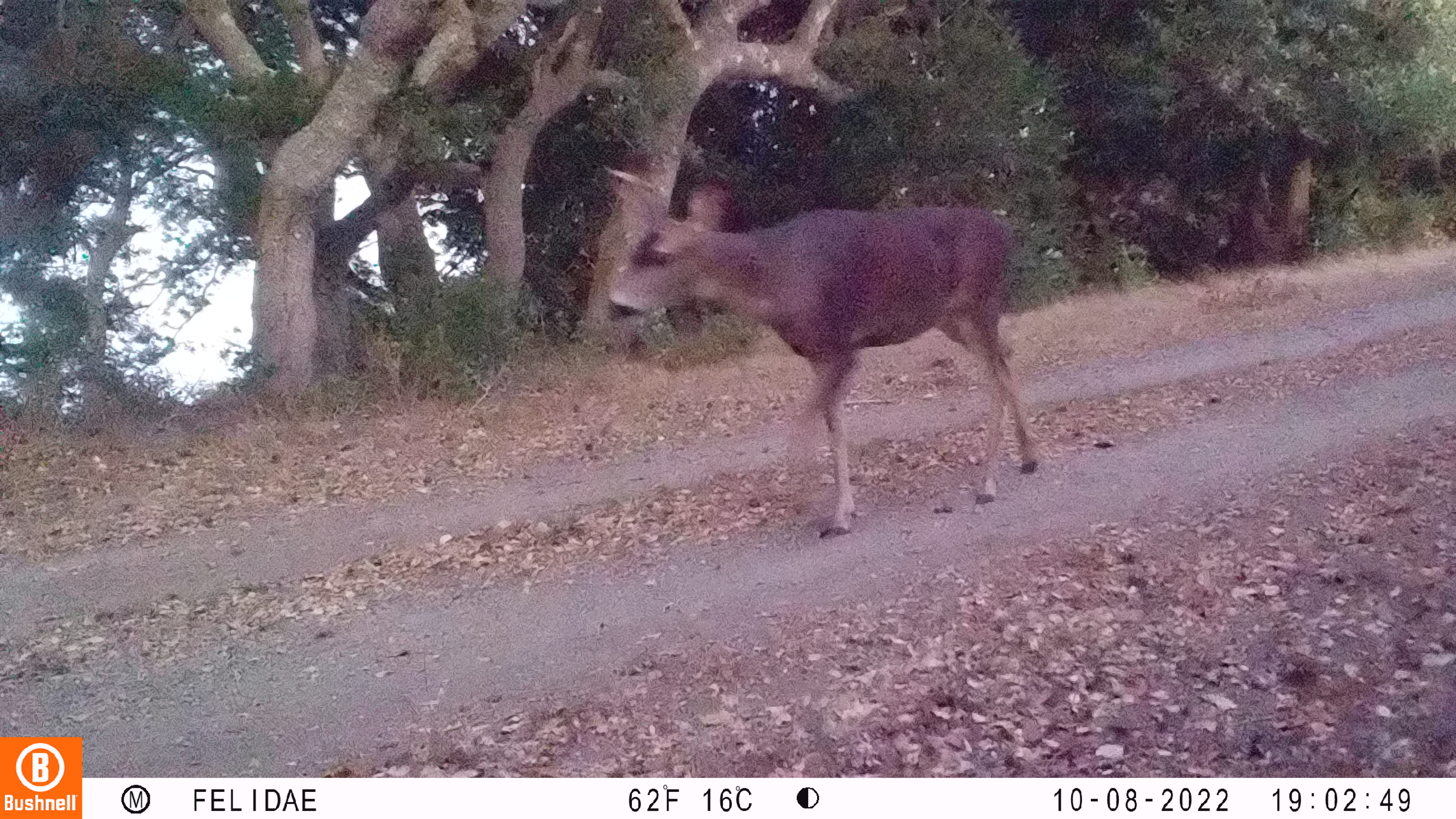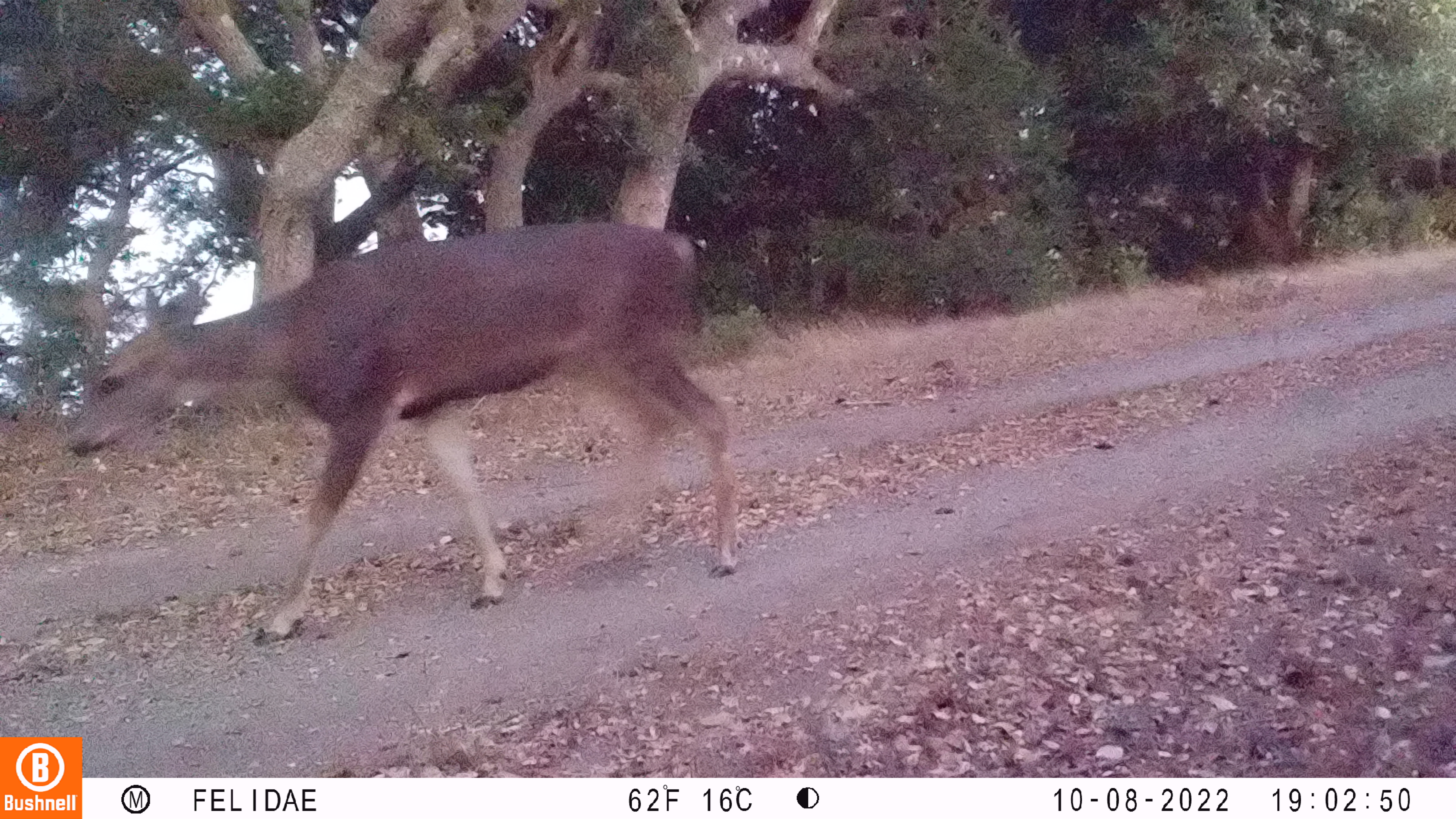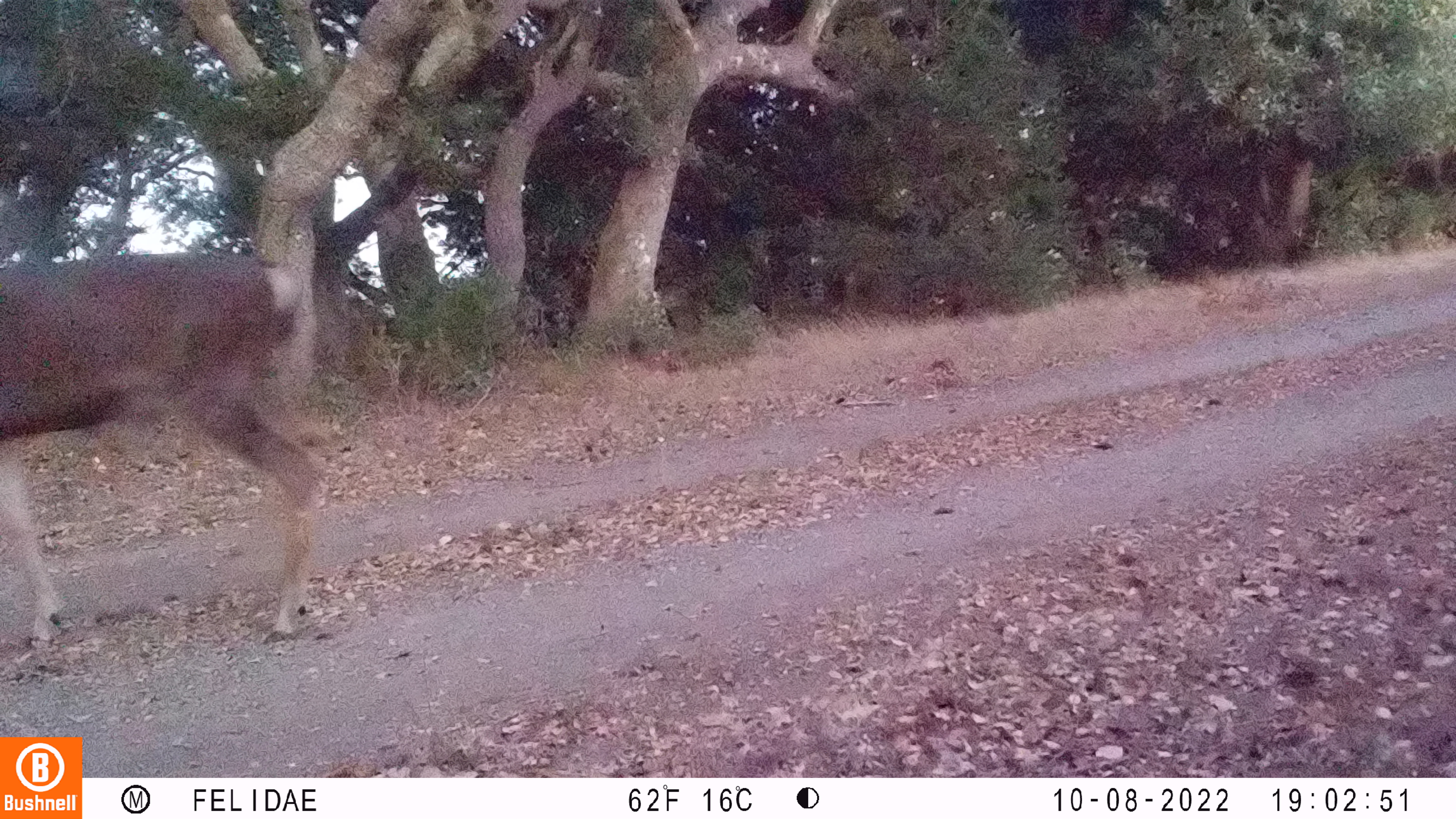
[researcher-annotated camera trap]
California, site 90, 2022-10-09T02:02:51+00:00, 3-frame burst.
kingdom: Animalia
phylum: Chordata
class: Mammalia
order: Artiodactyla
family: Cervidae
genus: Odocoileus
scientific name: Odocoileus hemionus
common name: mule deer